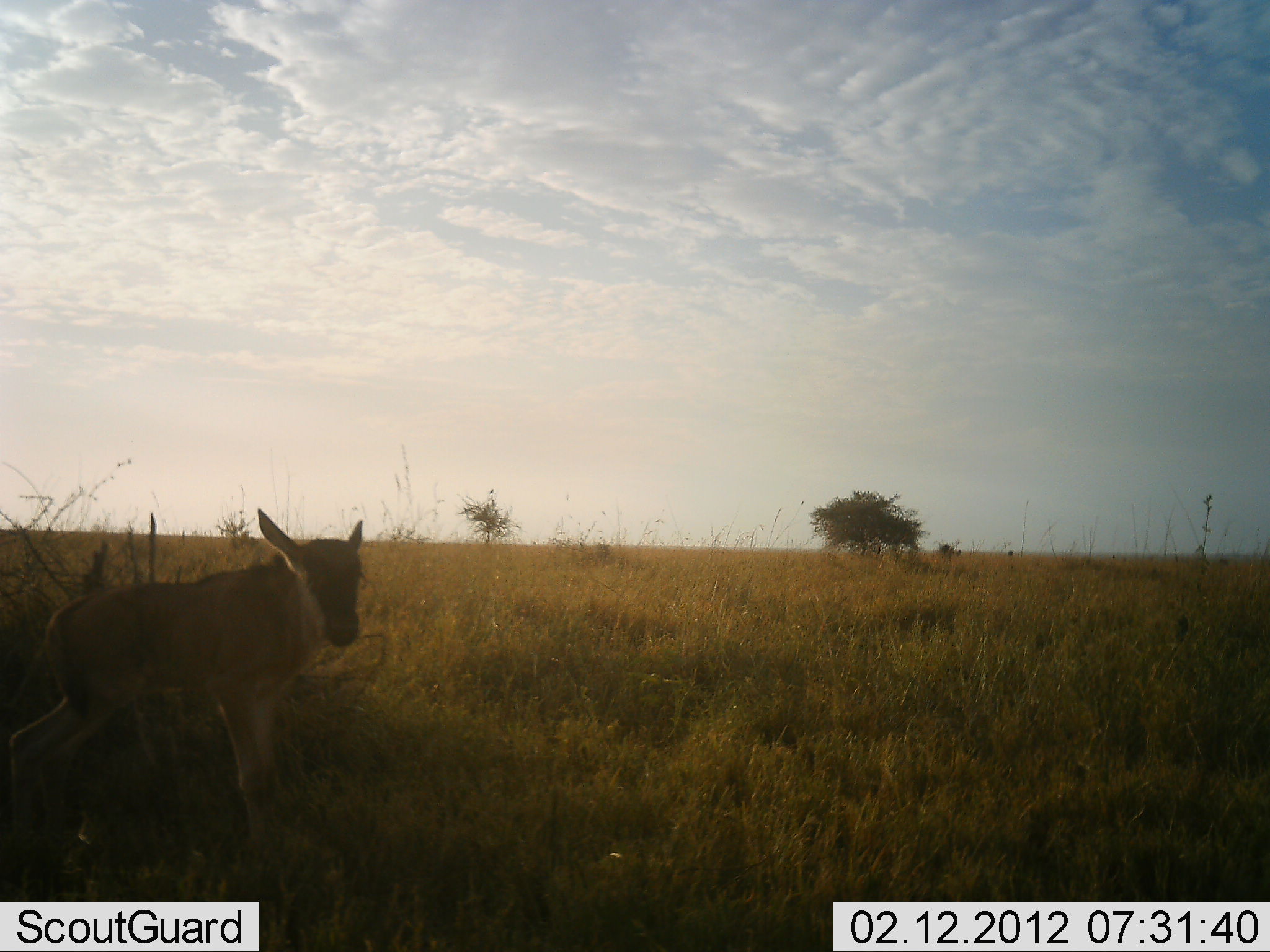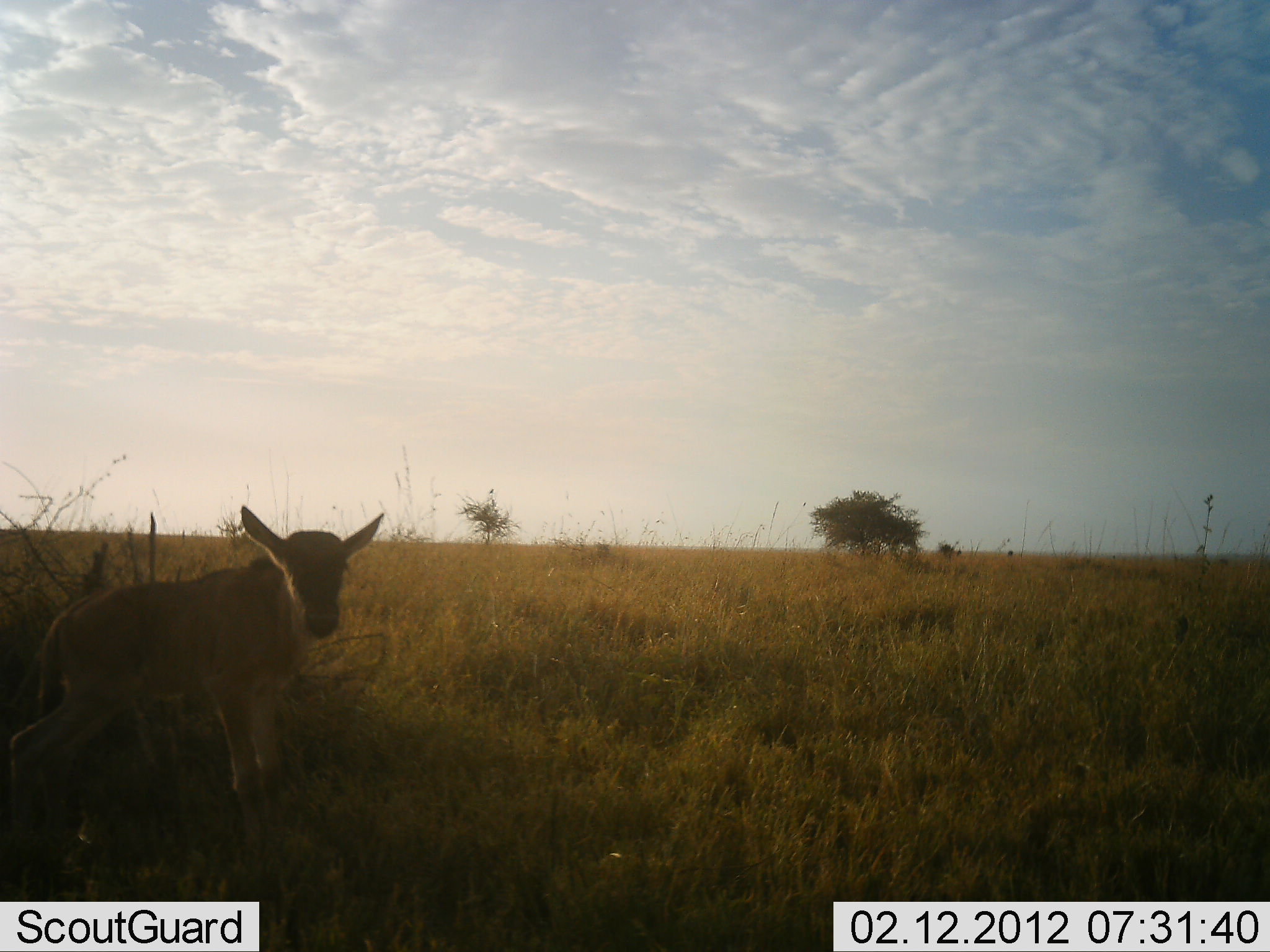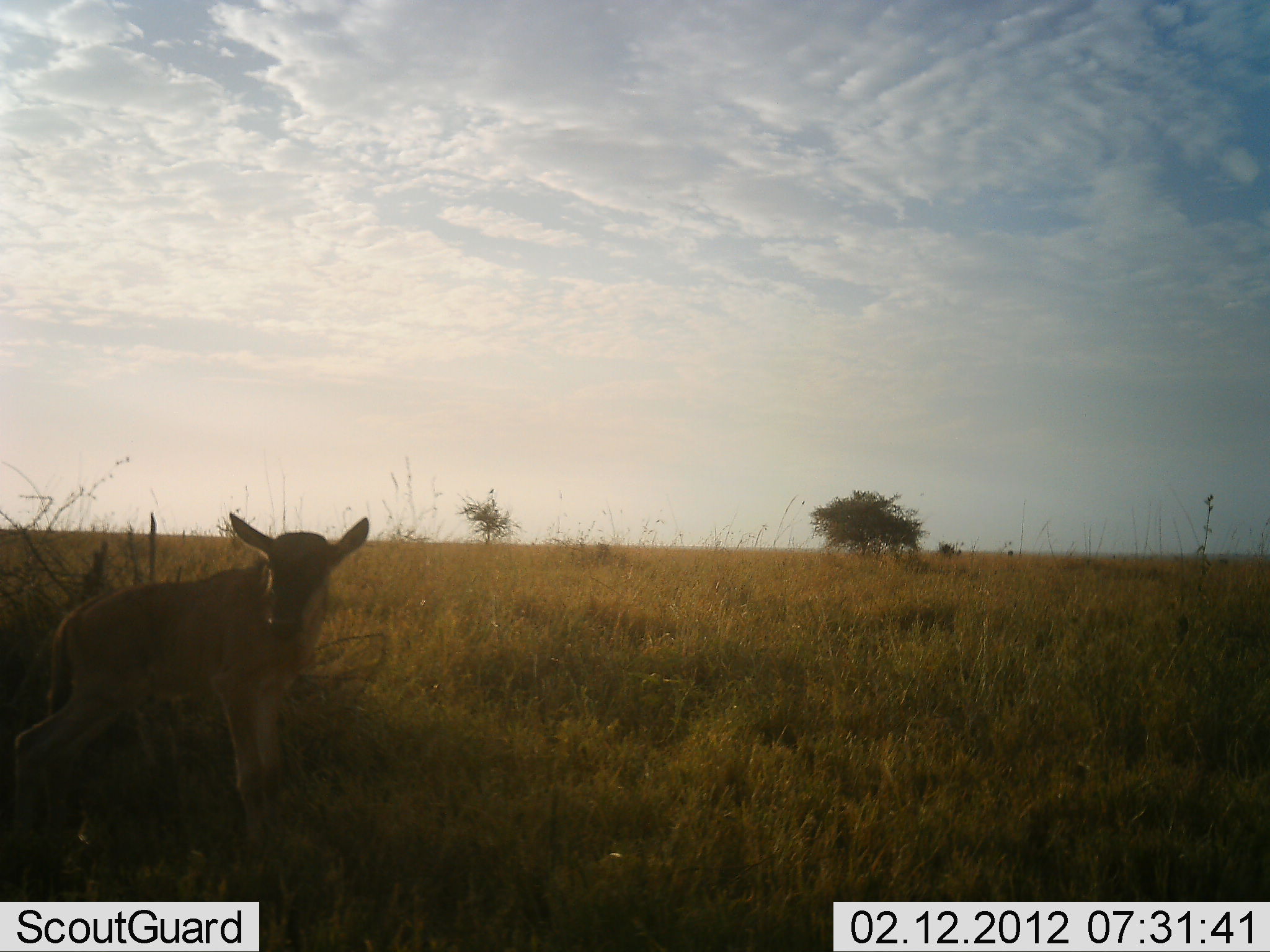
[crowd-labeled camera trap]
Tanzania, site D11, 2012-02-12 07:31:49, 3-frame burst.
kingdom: Animalia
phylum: Chordata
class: Mammalia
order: Artiodactyla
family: Bovidae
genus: Connochaetes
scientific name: Connochaetes taurinus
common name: blue wildebeest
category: wildebeest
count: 1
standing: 100%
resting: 0%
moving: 0%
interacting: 0%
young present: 89%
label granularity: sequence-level